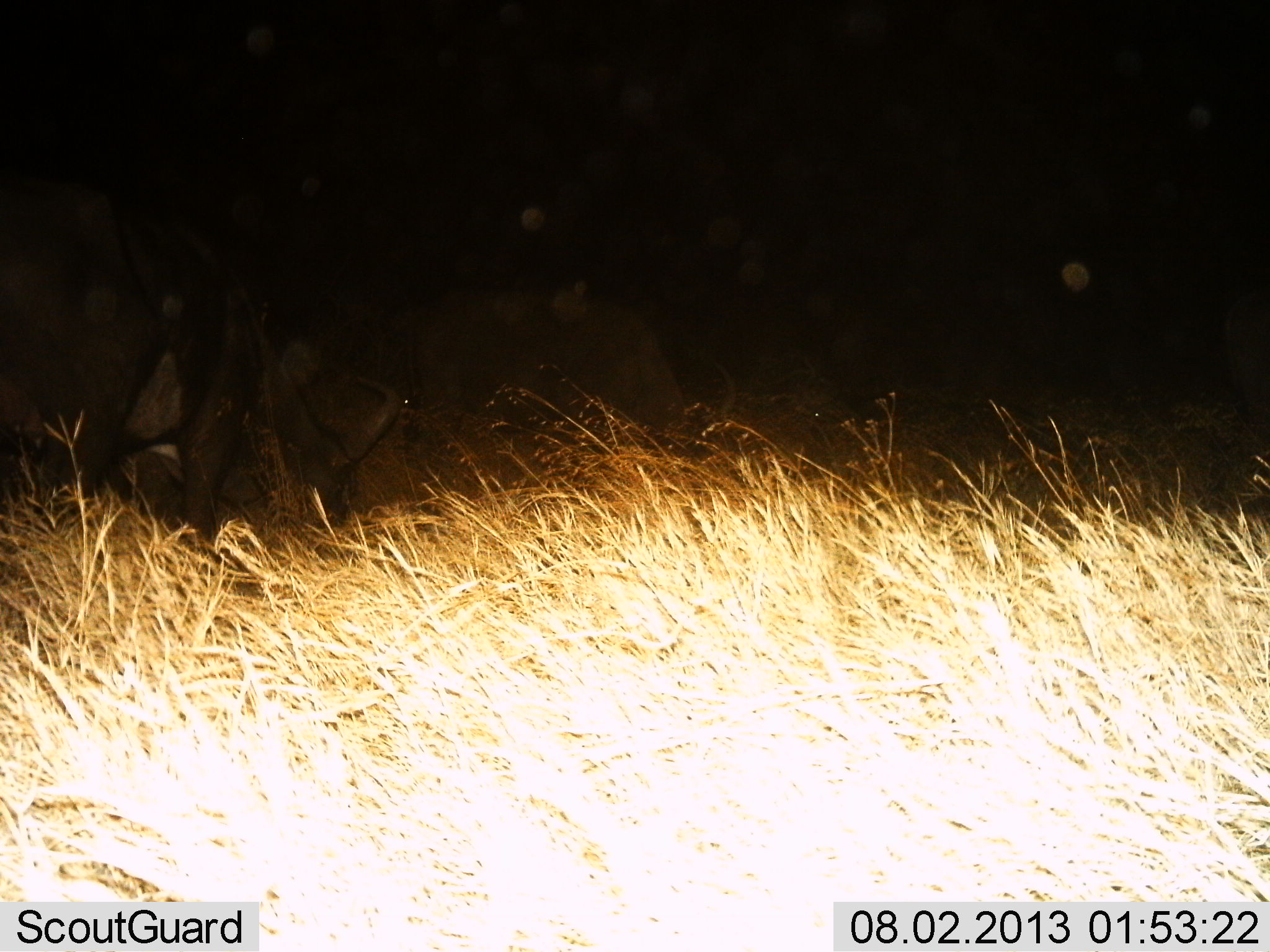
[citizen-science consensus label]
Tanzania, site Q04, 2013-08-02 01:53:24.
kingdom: Animalia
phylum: Chordata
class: Mammalia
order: Artiodactyla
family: Bovidae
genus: Syncerus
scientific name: Syncerus caffer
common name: cape buffalo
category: buffalo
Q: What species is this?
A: Buffalo (cape buffalo) (Syncerus caffer).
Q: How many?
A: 1.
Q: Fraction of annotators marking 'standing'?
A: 12%.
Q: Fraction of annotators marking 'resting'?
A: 0%.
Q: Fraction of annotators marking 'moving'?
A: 0%.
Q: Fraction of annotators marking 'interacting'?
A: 0%.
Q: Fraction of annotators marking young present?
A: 0%.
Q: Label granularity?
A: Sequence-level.